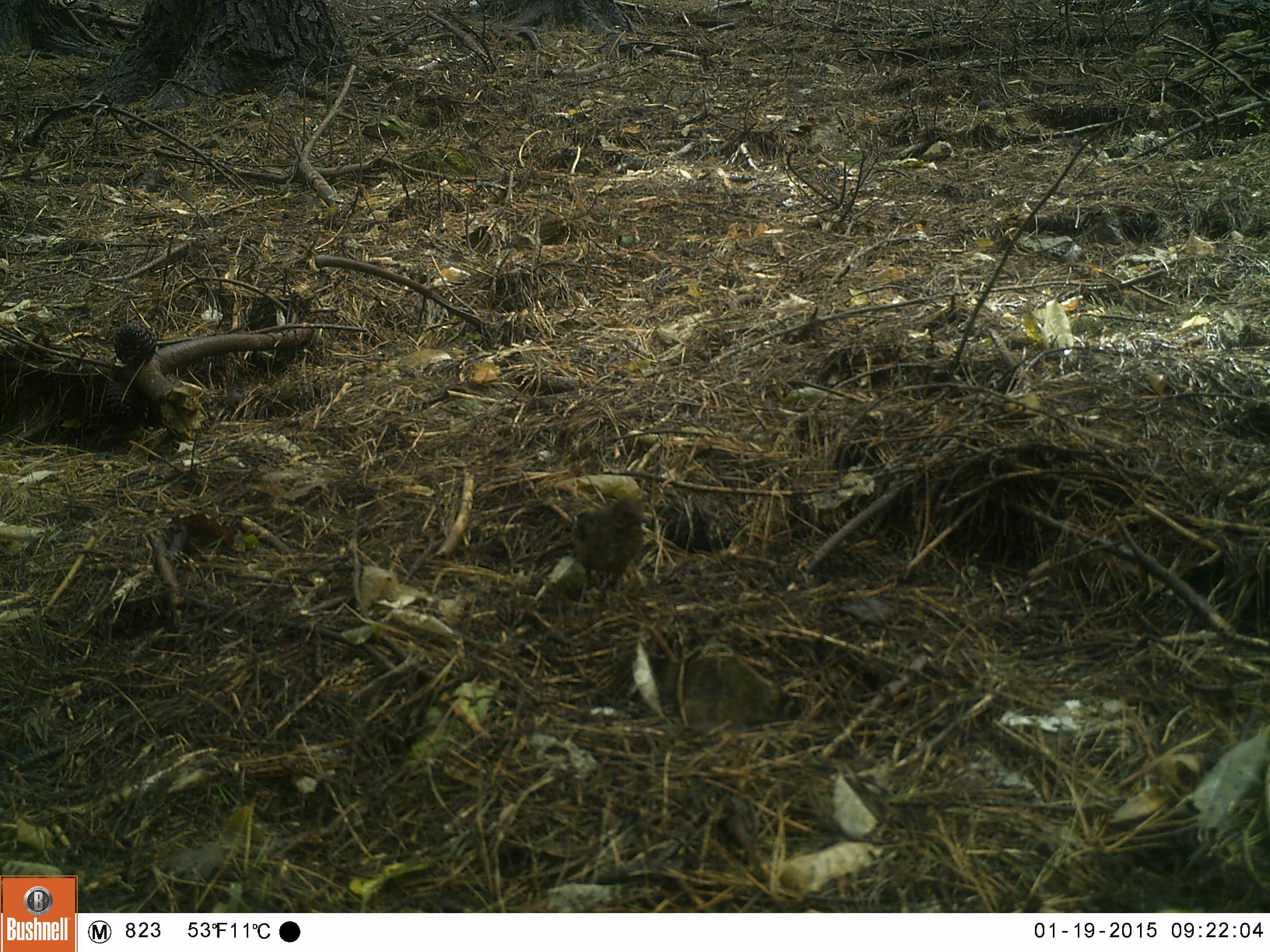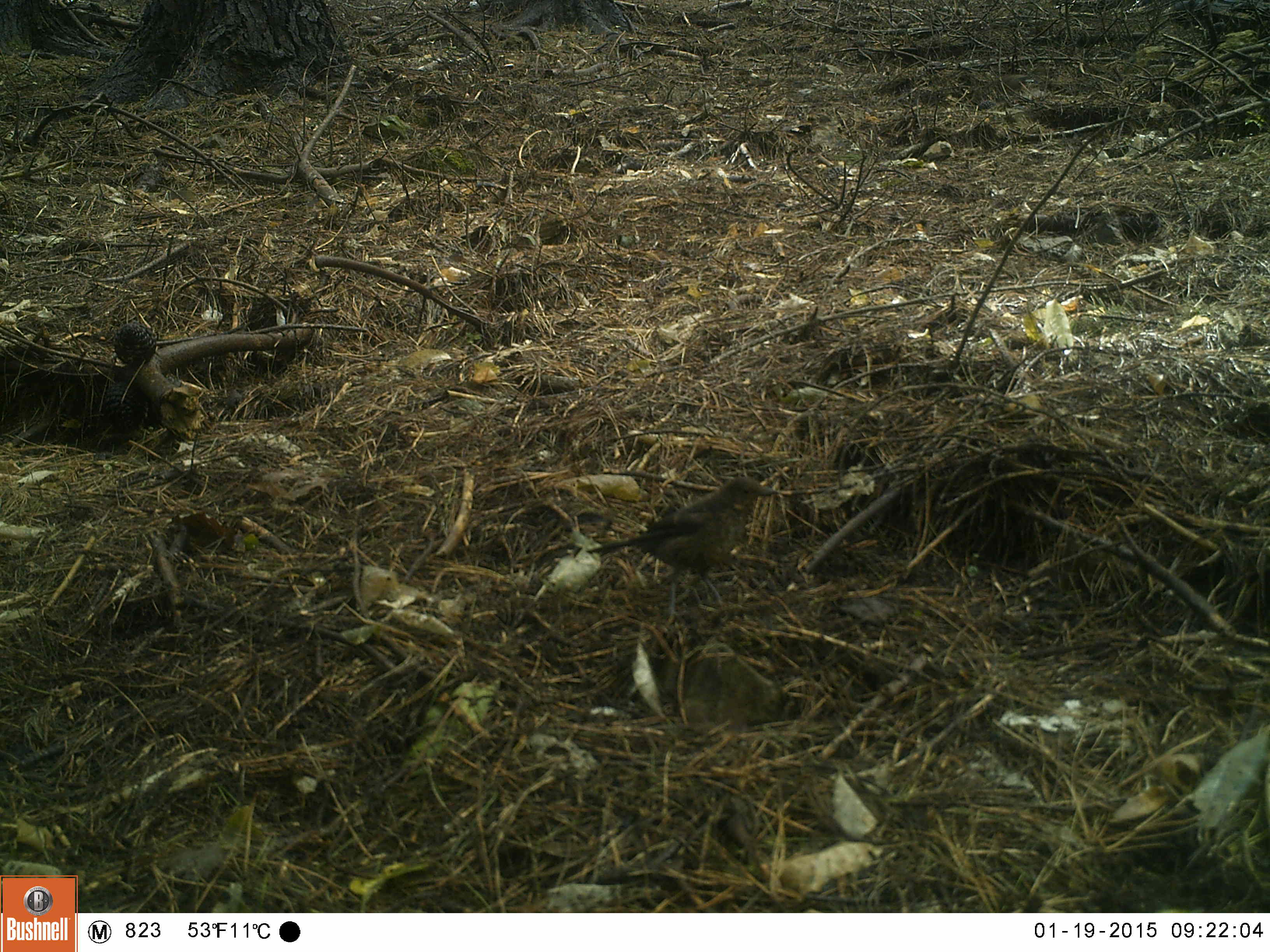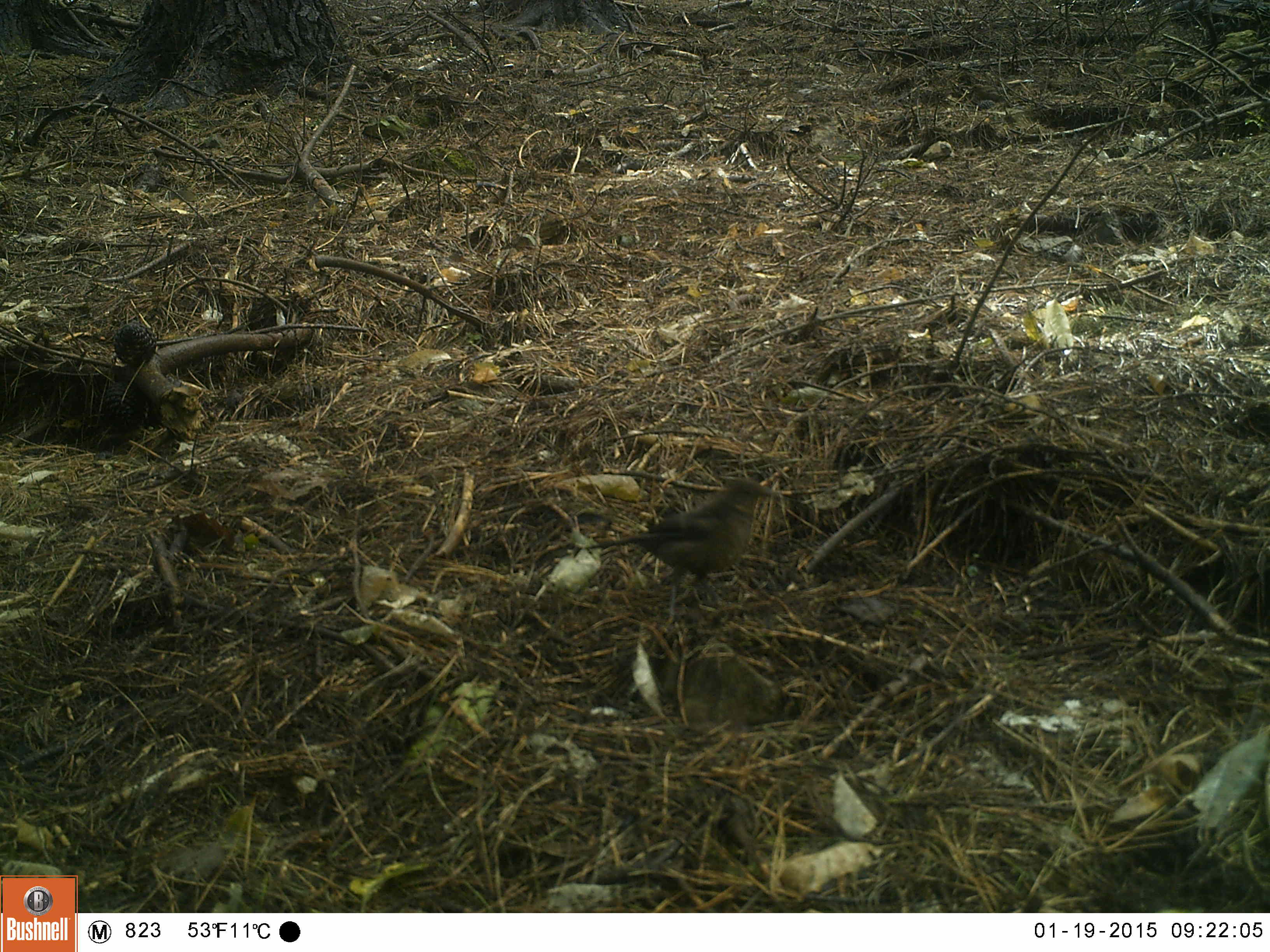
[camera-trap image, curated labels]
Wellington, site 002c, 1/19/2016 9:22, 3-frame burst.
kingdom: Animalia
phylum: Chordata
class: Aves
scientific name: Aves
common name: bird